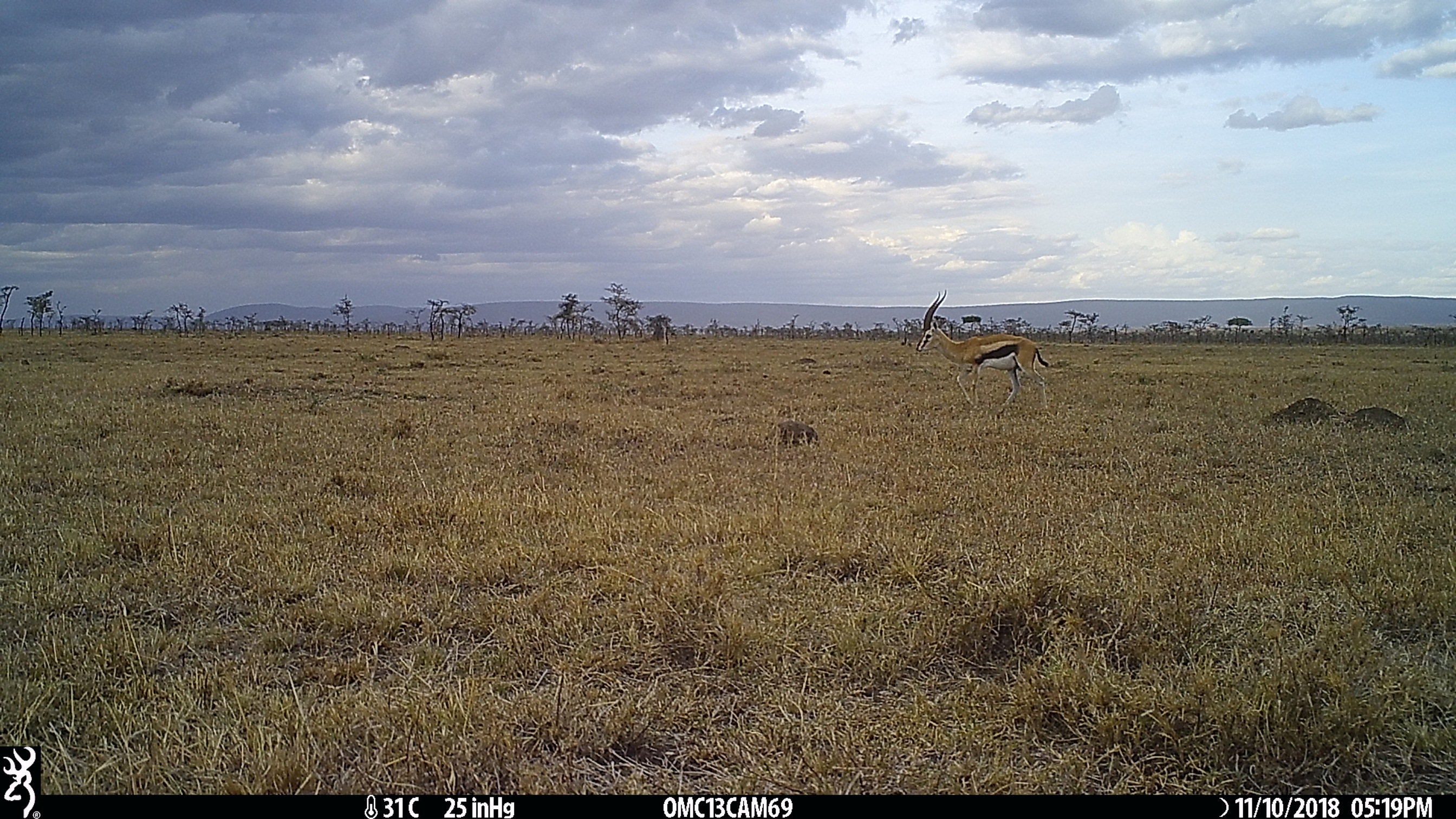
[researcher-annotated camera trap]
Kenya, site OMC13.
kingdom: Animalia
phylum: Chordata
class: Mammalia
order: Artiodactyla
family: Bovidae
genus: Eudorcas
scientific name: Eudorcas thomsonii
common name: thomon's gazelle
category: gazelle thomsons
Gazelle thomsons (thomon's gazelle) (Eudorcas thomsonii).